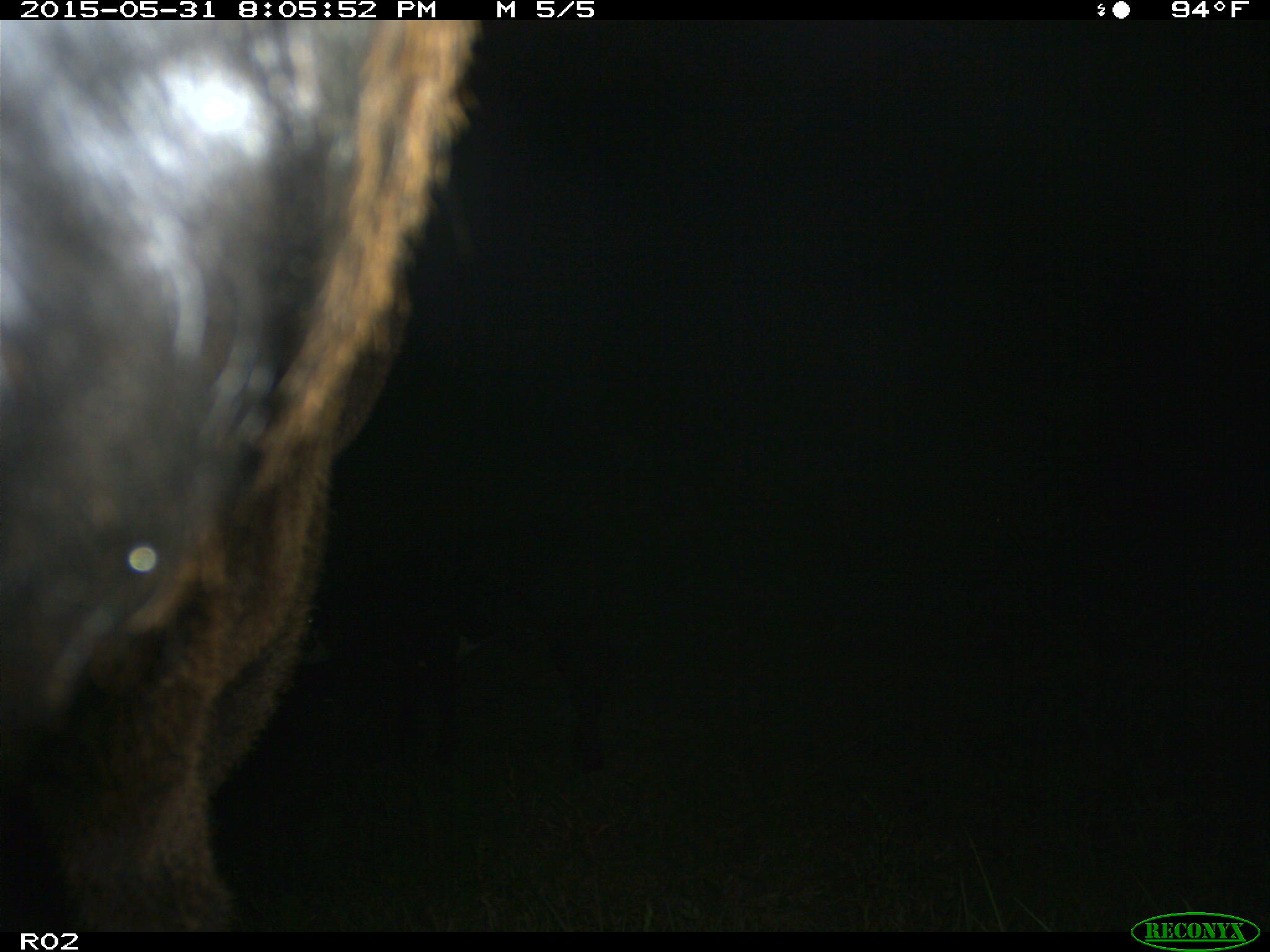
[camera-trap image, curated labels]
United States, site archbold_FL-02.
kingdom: Animalia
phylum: Chordata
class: Mammalia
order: Artiodactyla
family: Bovidae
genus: Bos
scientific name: Bos taurus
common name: domestic cow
Bos taurus (domestic cow).